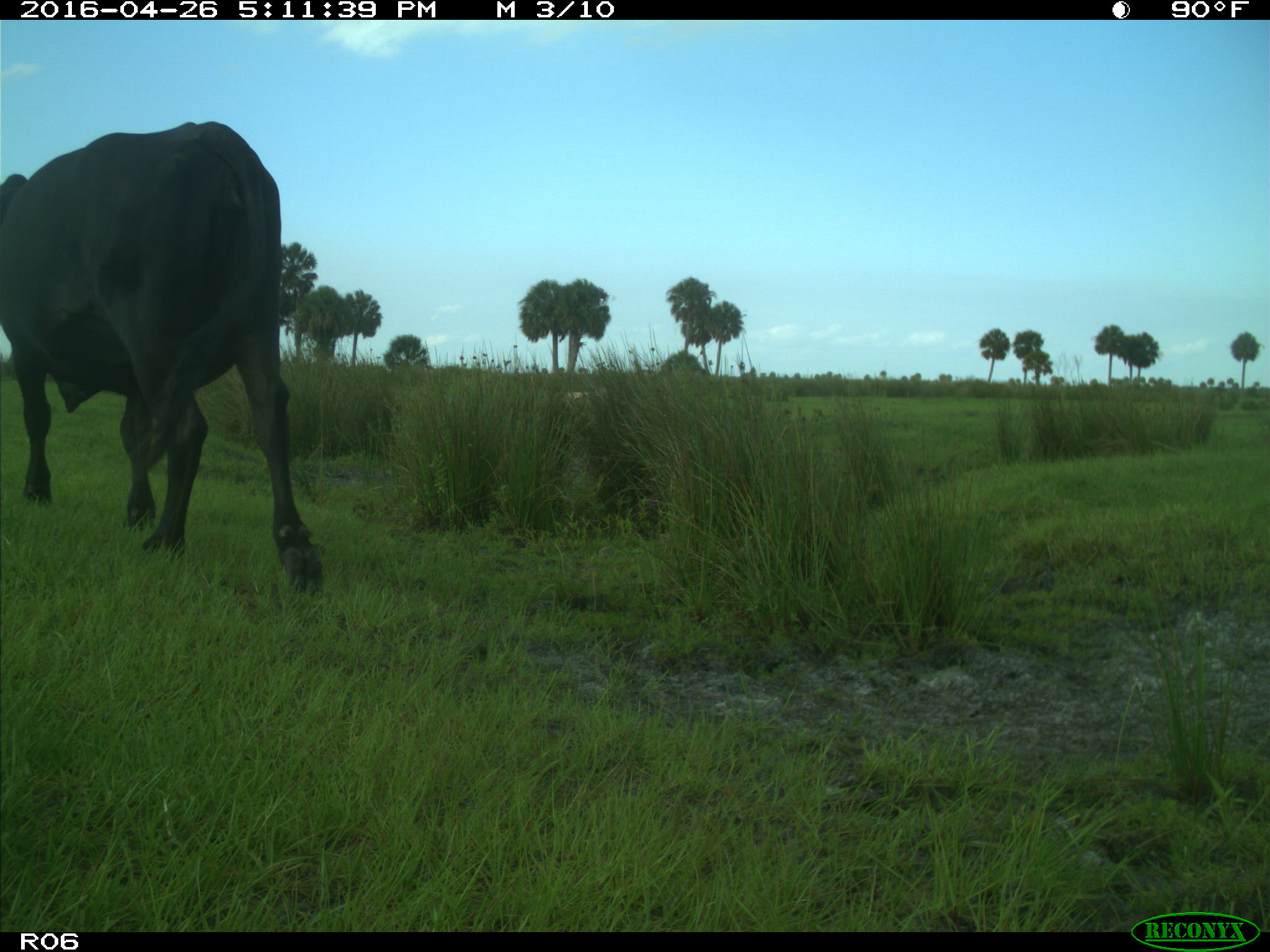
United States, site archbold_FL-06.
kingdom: Animalia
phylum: Chordata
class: Mammalia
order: Artiodactyla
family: Bovidae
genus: Bos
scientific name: Bos taurus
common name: domestic cow